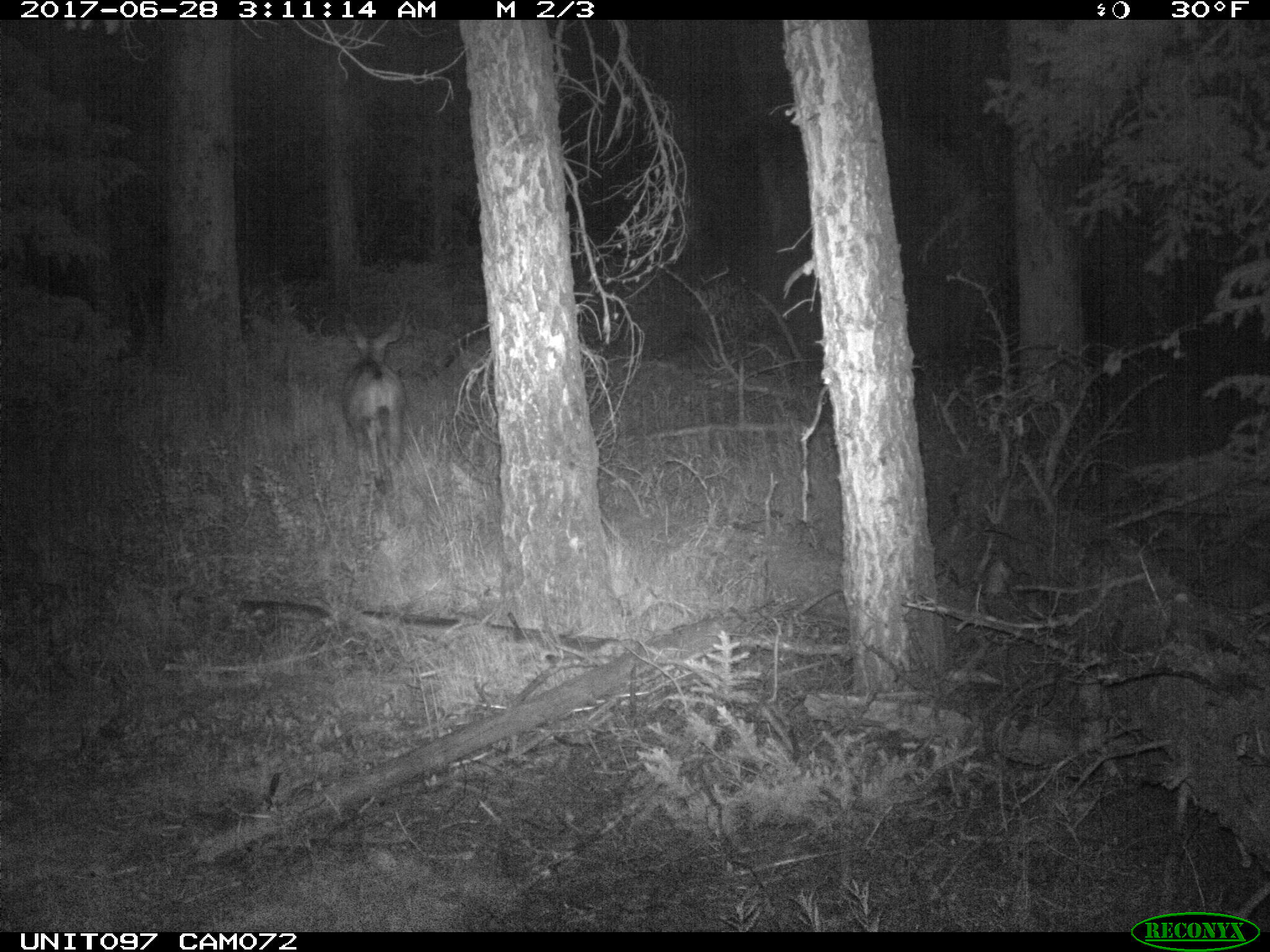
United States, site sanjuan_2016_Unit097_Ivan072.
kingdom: Animalia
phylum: Chordata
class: Mammalia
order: Artiodactyla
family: Cervidae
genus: Odocoileus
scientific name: Odocoileus hemionus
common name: mule deer